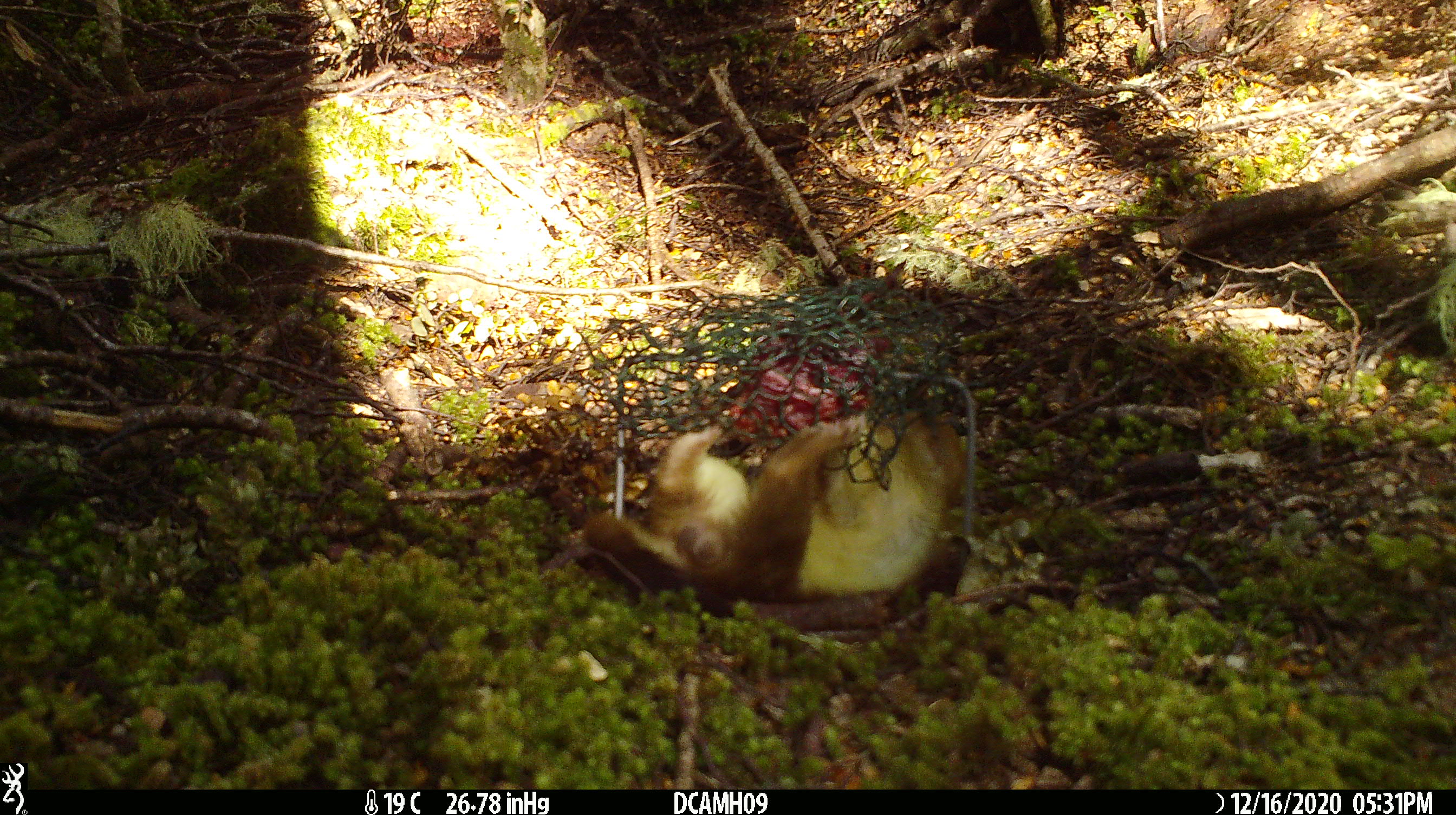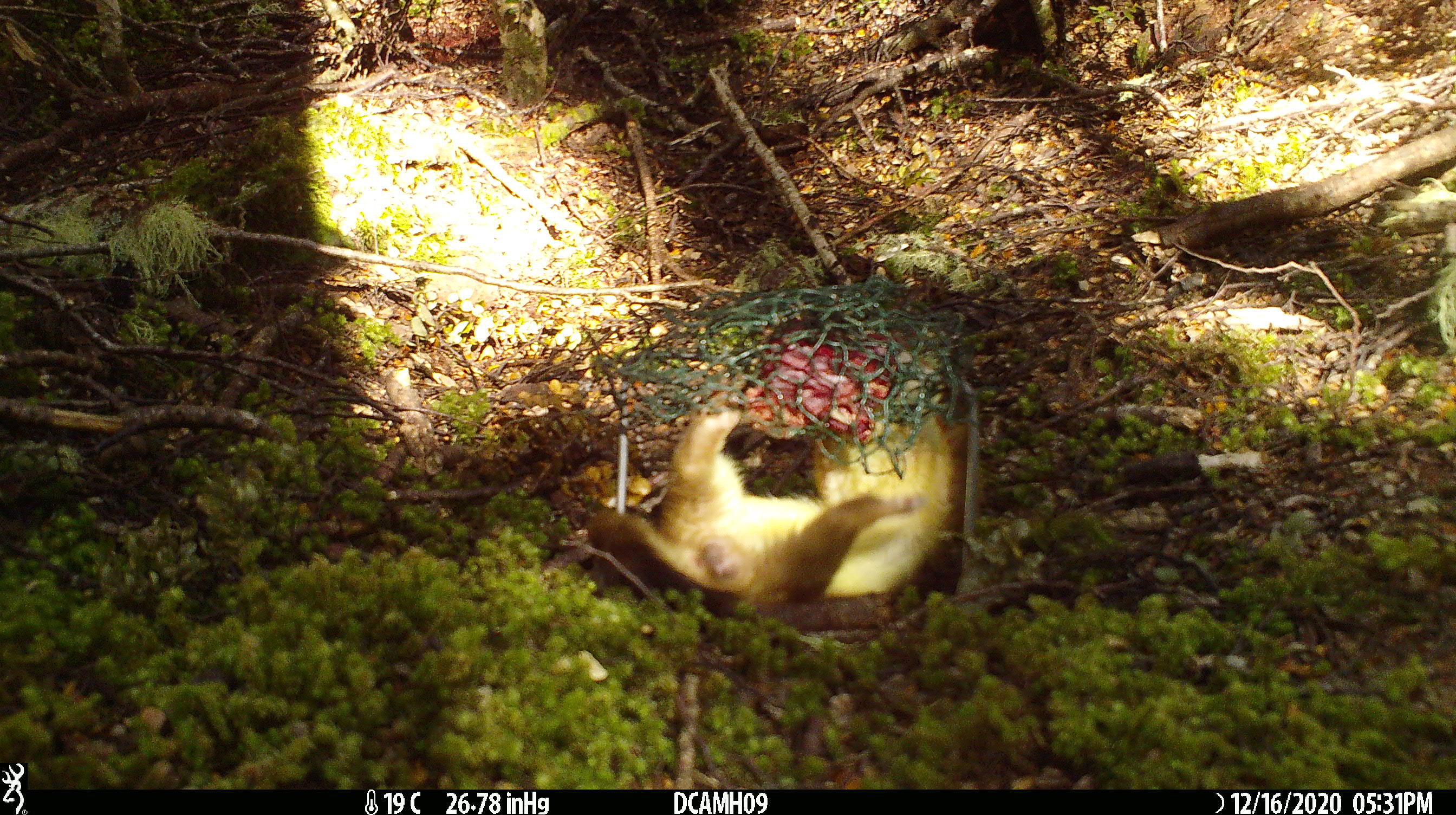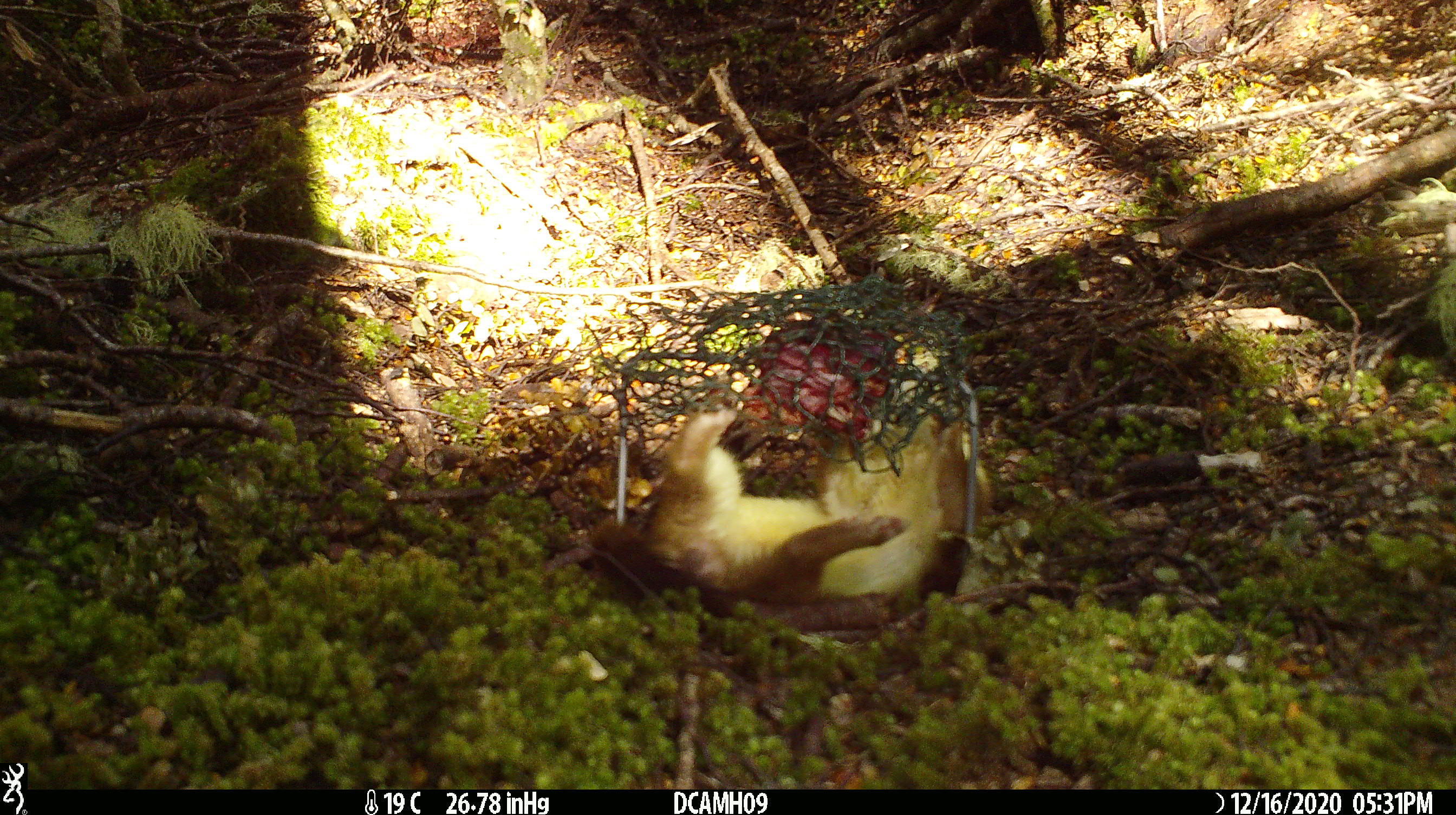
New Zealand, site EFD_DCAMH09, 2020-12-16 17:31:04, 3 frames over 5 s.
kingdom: Animalia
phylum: Chordata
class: Mammalia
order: Carnivora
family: Mustelidae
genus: Mustela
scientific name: Mustela erminea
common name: stoat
Stoat (Mustela erminea).